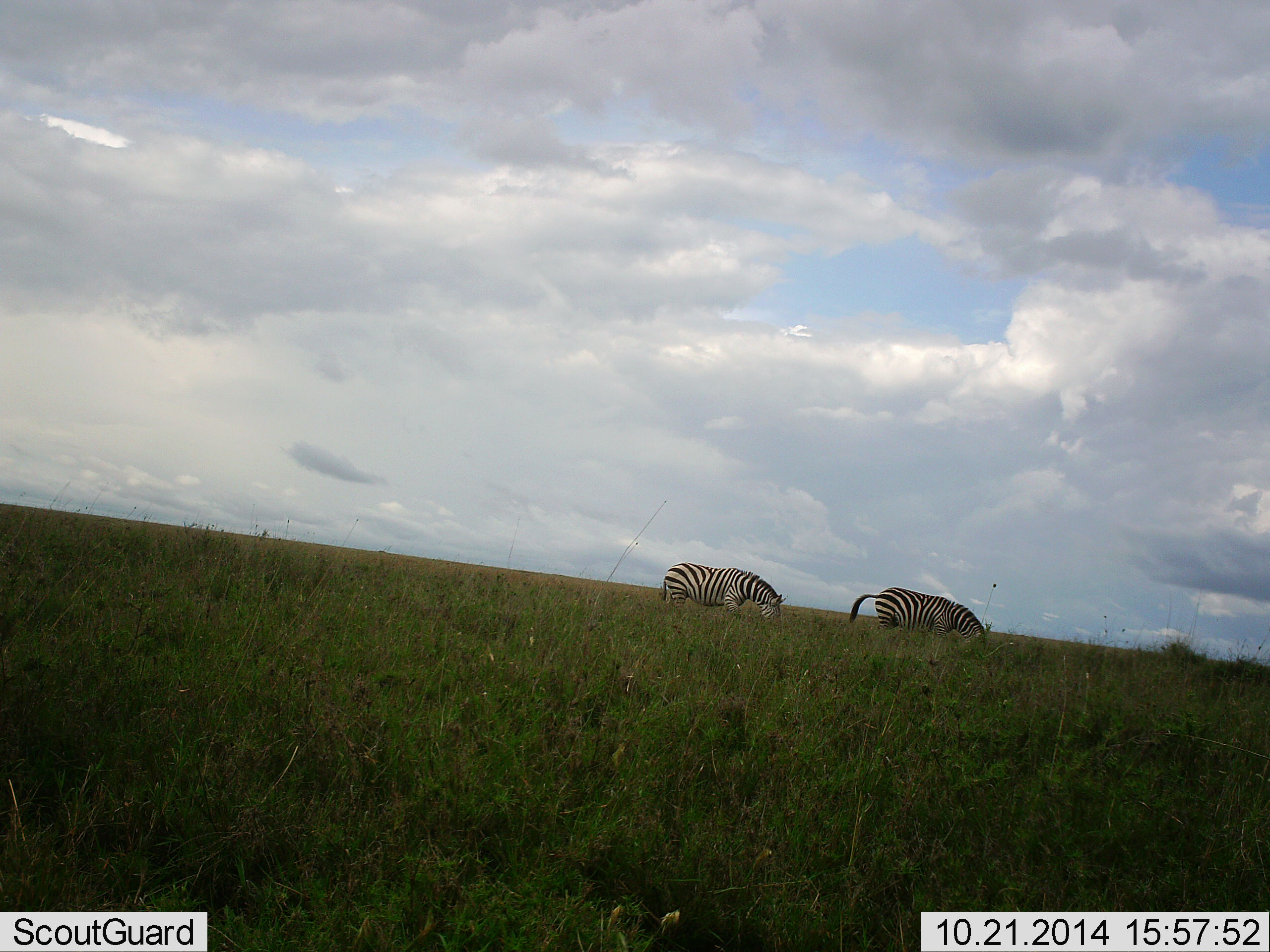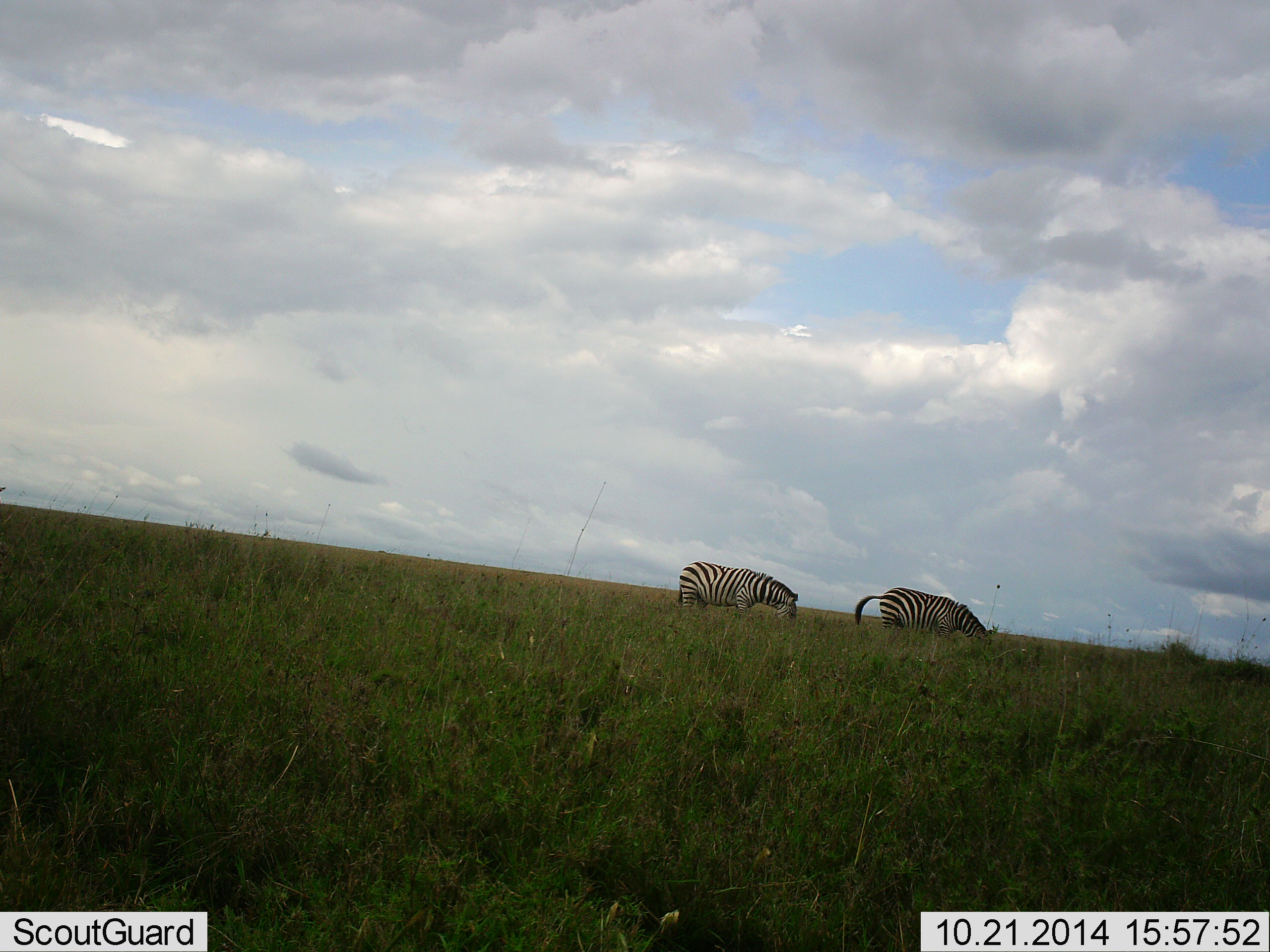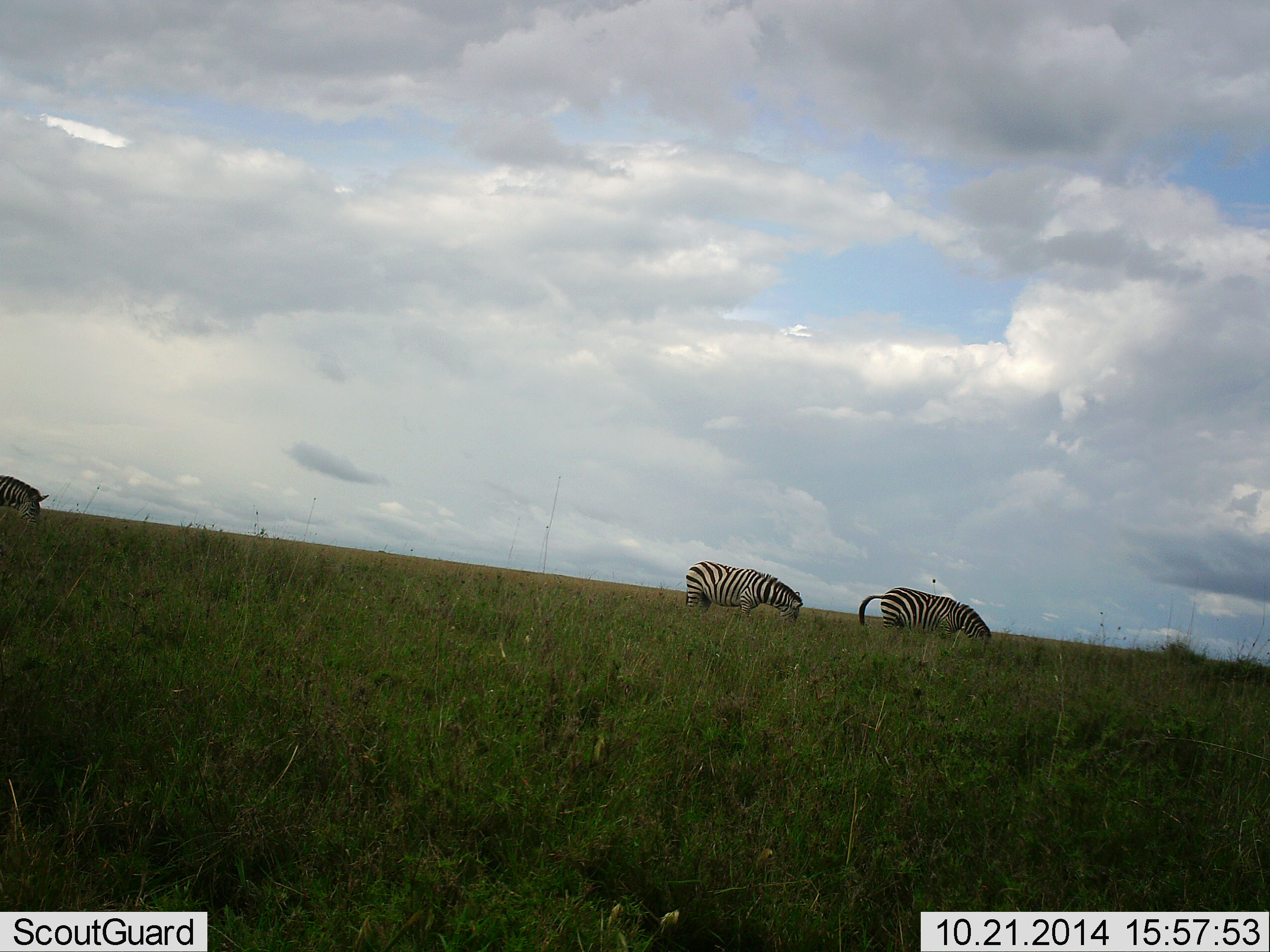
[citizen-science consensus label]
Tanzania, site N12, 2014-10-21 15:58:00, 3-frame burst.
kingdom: Animalia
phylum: Chordata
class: Mammalia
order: Perissodactyla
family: Equidae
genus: Equus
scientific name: Equus quagga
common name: plains zebra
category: zebra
Zebra (plains zebra) (Equus quagga), count 3. Behavior (volunteer vote fractions): standing 0%, resting 0%, moving 50%, interacting 0%. Young present (vote fraction): 0%. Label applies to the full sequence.